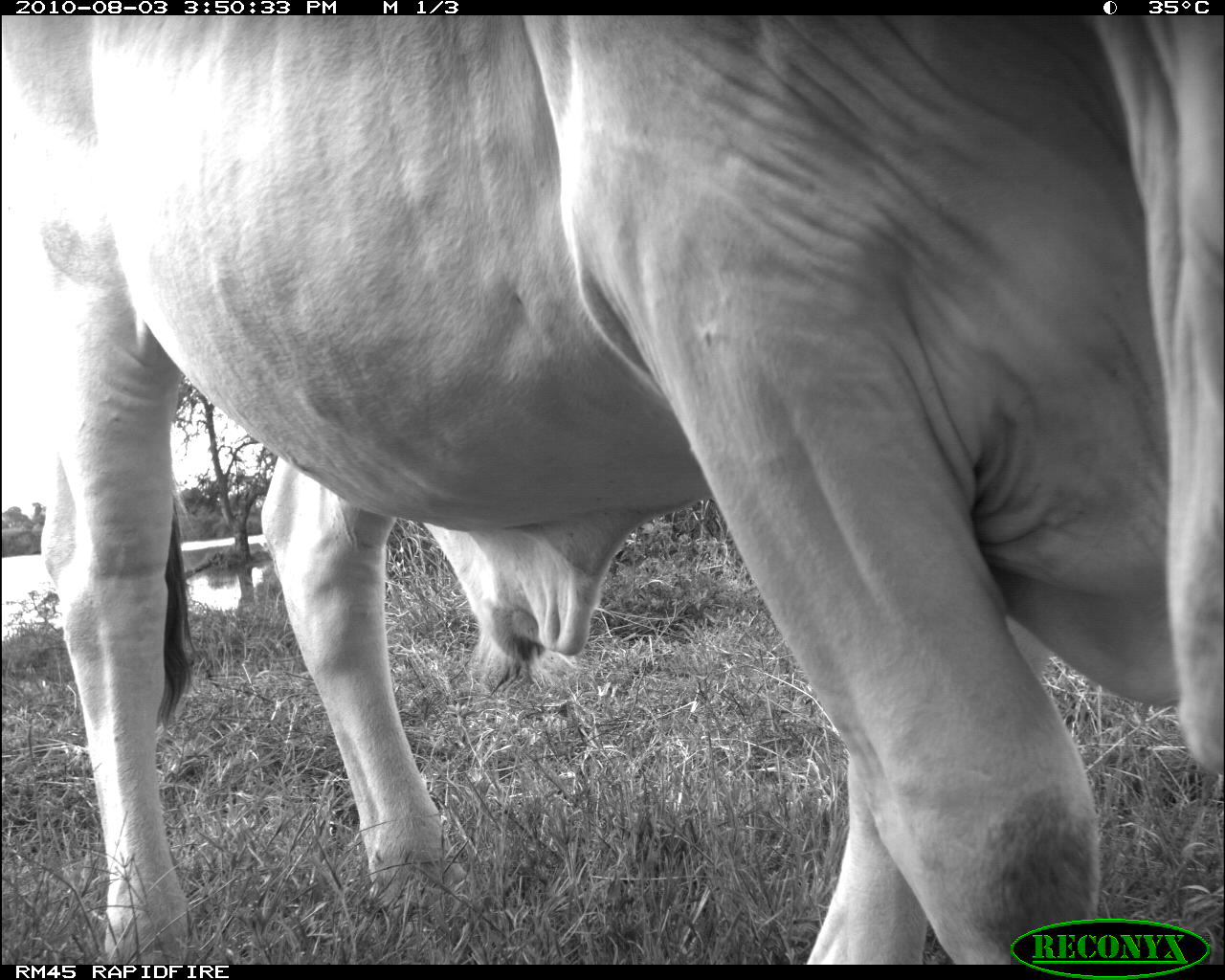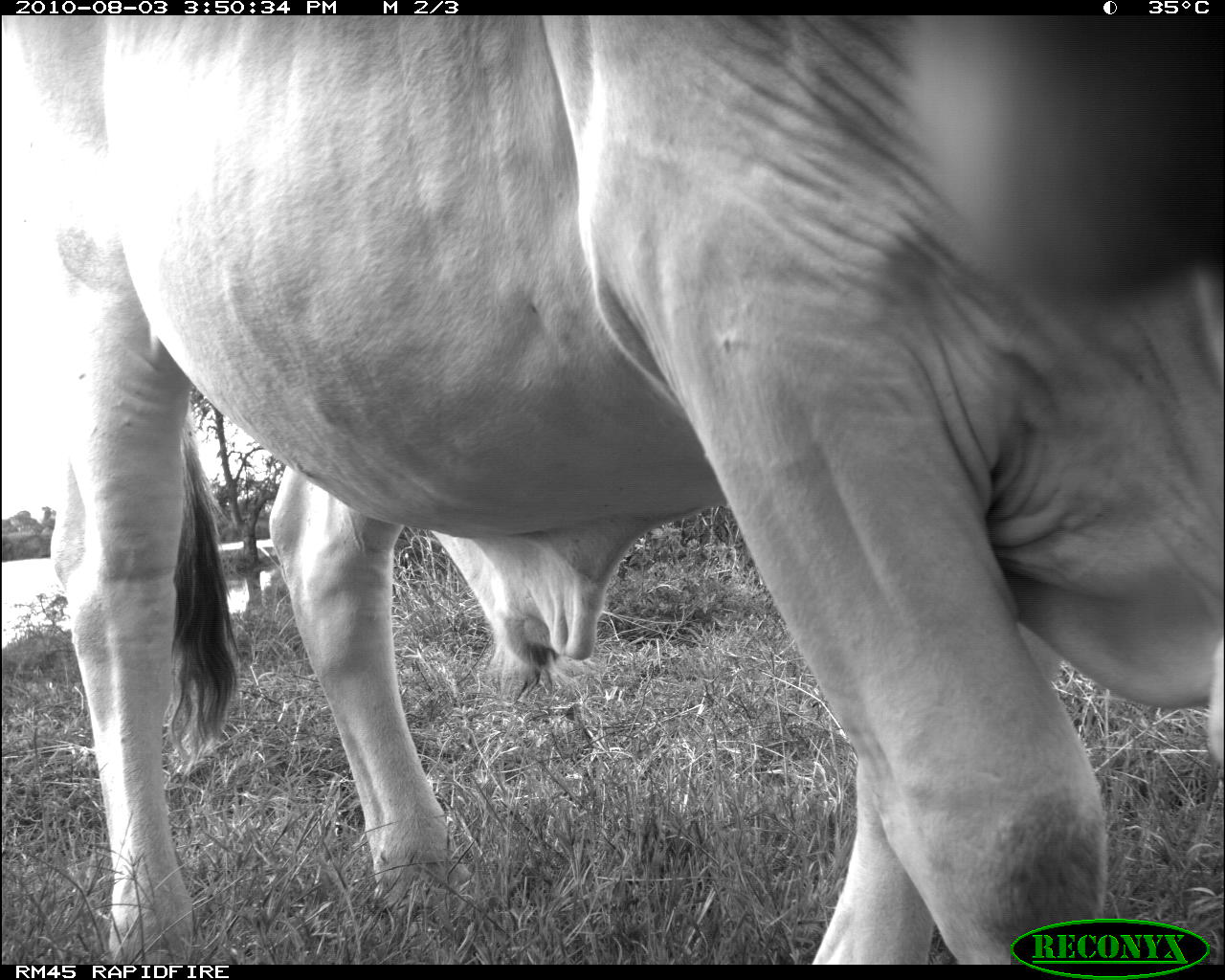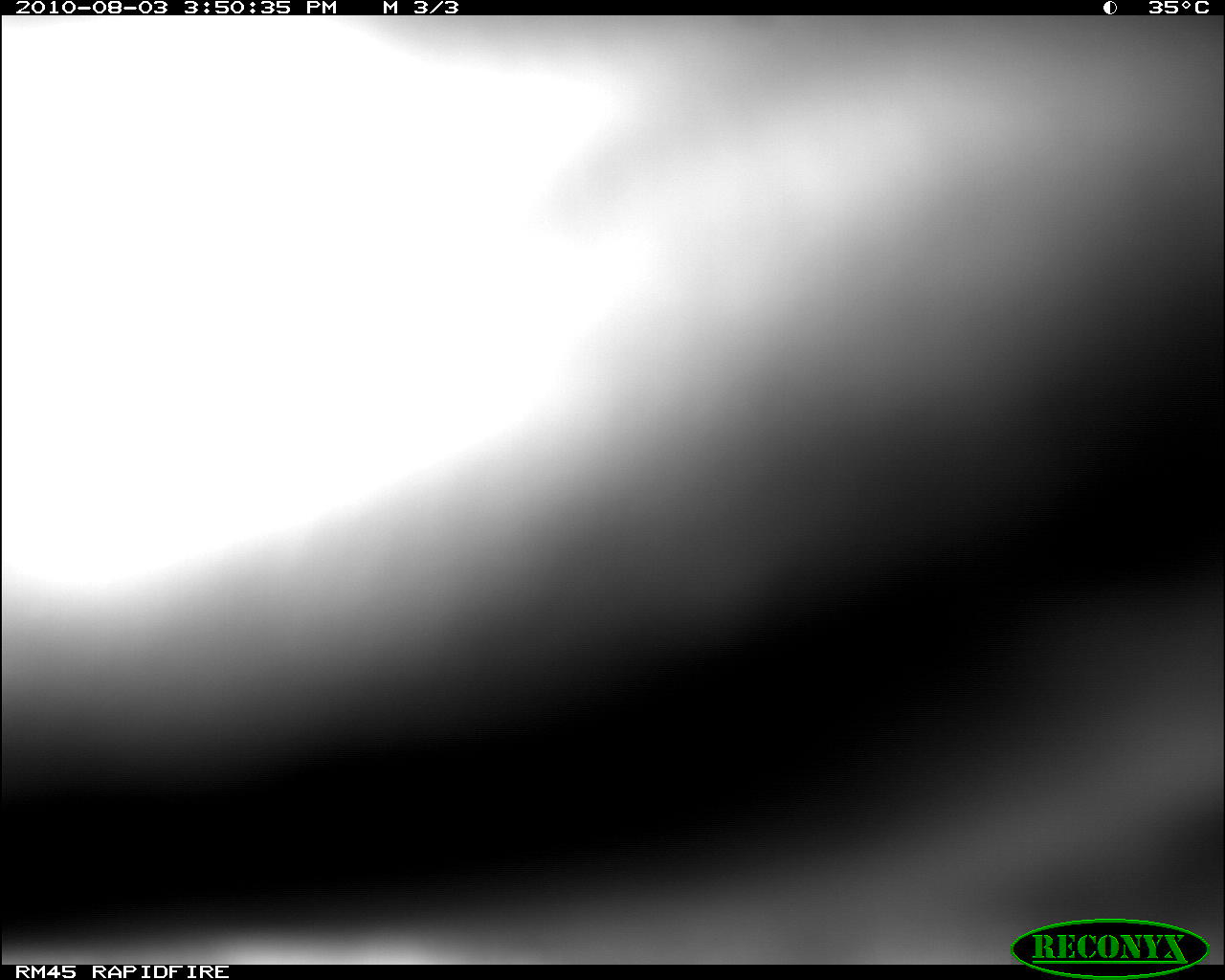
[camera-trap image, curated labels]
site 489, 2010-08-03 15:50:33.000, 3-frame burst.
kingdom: Animalia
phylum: Chordata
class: Mammalia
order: Artiodactyla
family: Bovidae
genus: Bos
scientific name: Bos taurus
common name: domestic cattle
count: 1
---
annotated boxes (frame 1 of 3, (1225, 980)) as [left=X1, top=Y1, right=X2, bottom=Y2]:
bos taurus: [left=0, top=15, right=1222, bottom=962]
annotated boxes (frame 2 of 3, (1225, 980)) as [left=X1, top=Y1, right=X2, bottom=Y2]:
bos taurus: [left=0, top=15, right=1220, bottom=960]